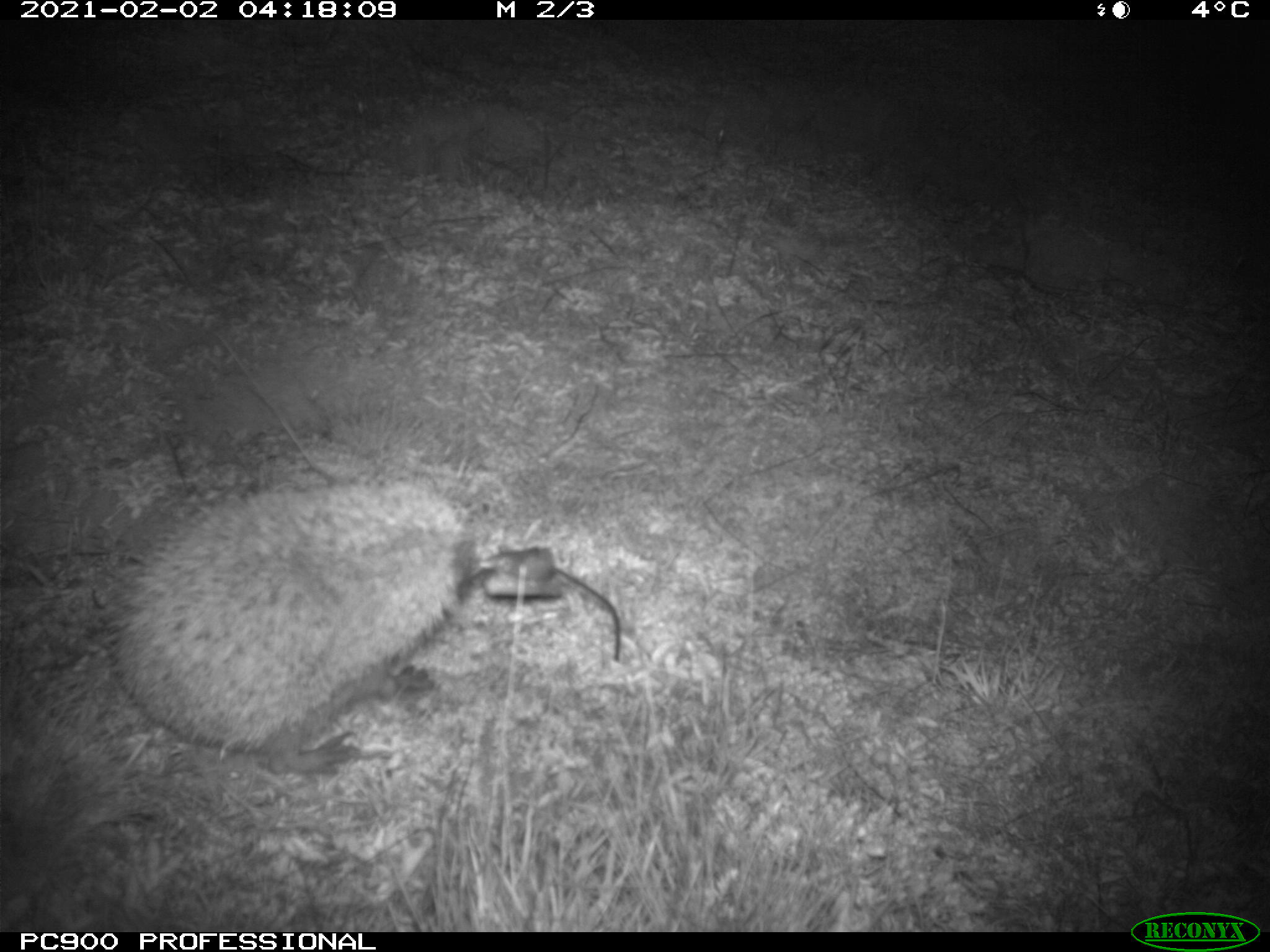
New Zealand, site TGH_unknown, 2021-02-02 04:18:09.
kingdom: Animalia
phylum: Chordata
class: Mammalia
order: Eulipotyphla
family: Erinaceidae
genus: Erinaceus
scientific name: Erinaceus europaeus europaeus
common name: european hedgehog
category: hedgehog